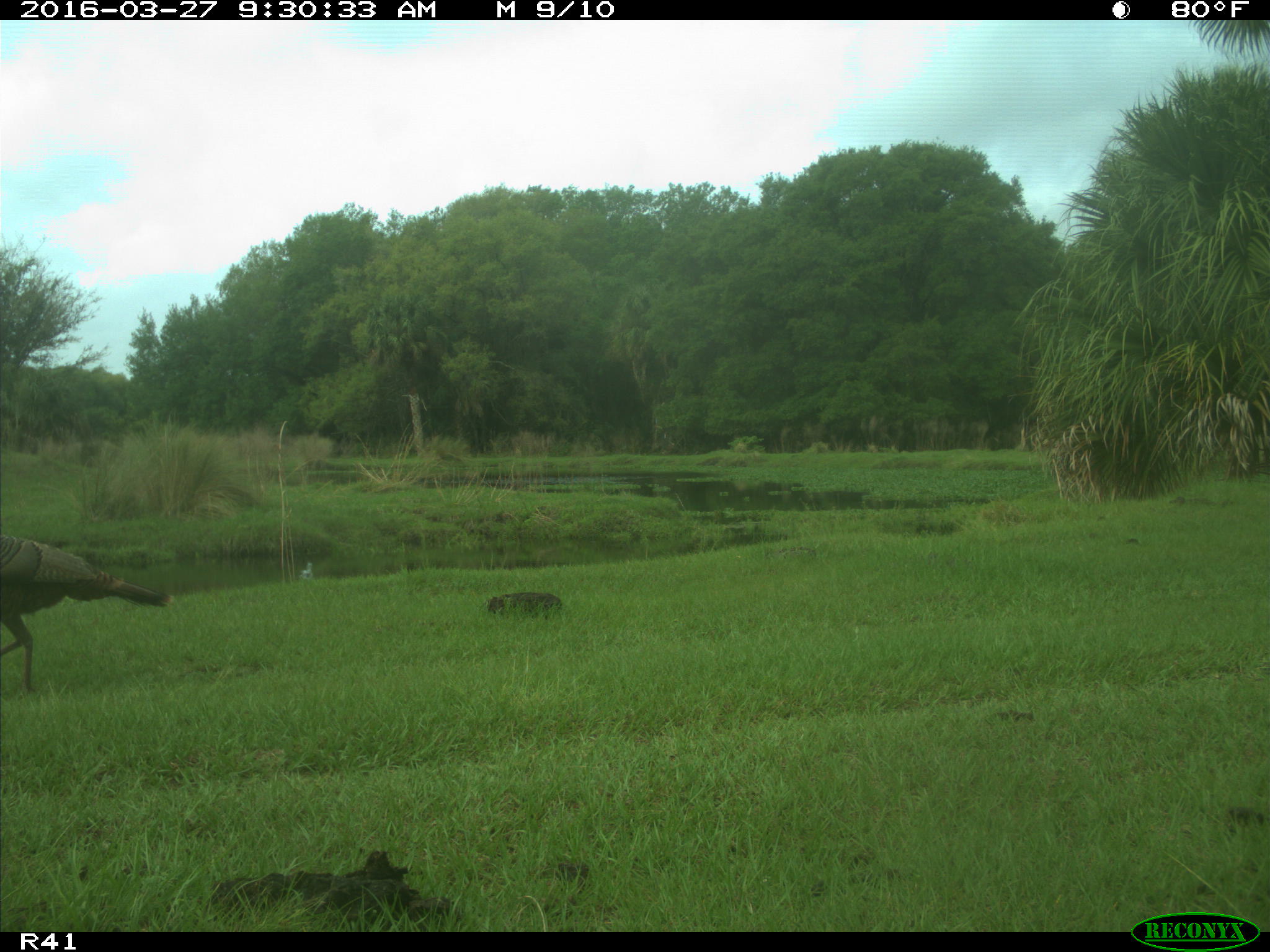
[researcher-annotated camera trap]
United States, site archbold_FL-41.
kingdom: Animalia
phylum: Chordata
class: Mammalia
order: Artiodactyla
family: Bovidae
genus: Bos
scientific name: Bos taurus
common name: domestic cow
Bos taurus (domestic cow).